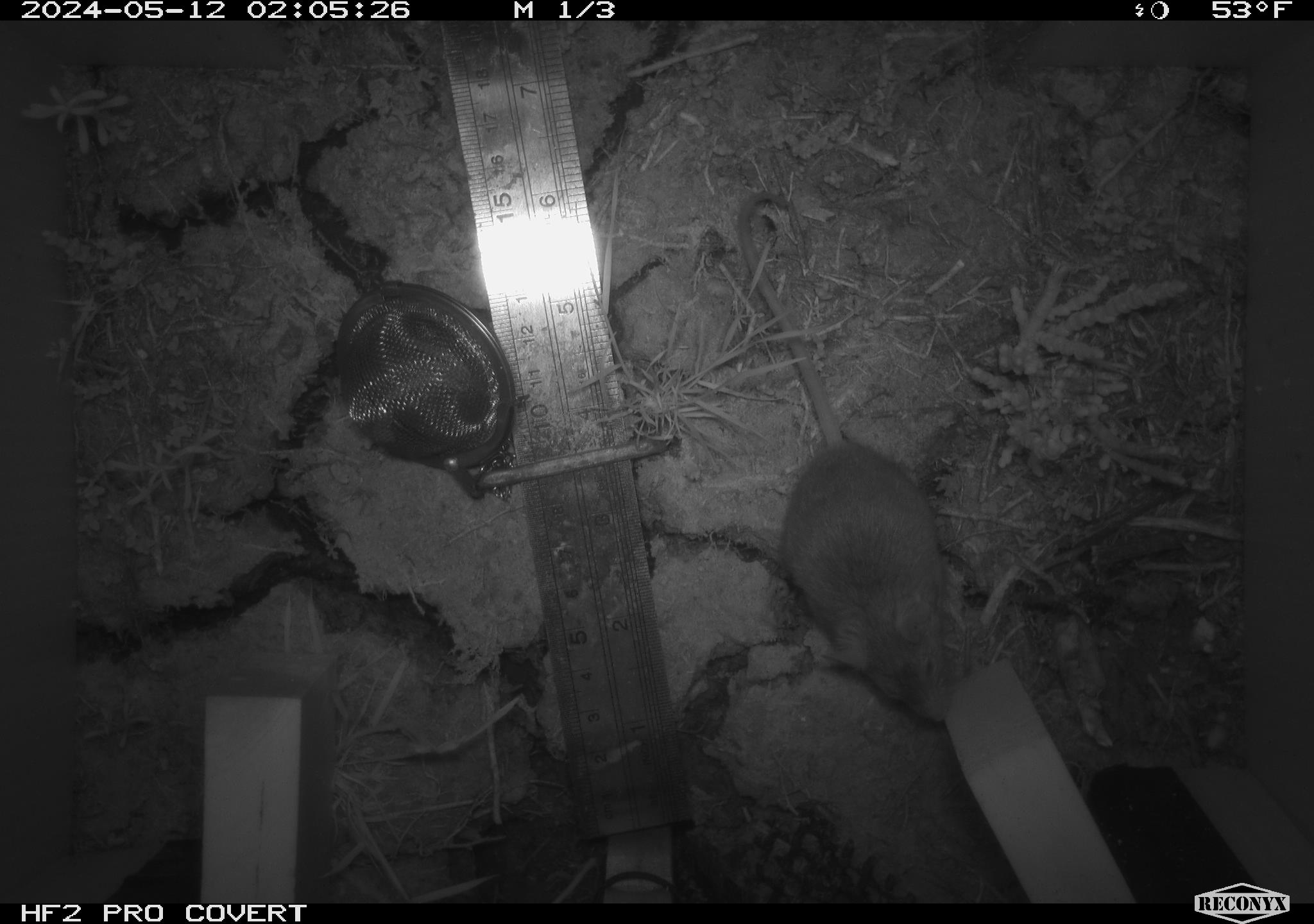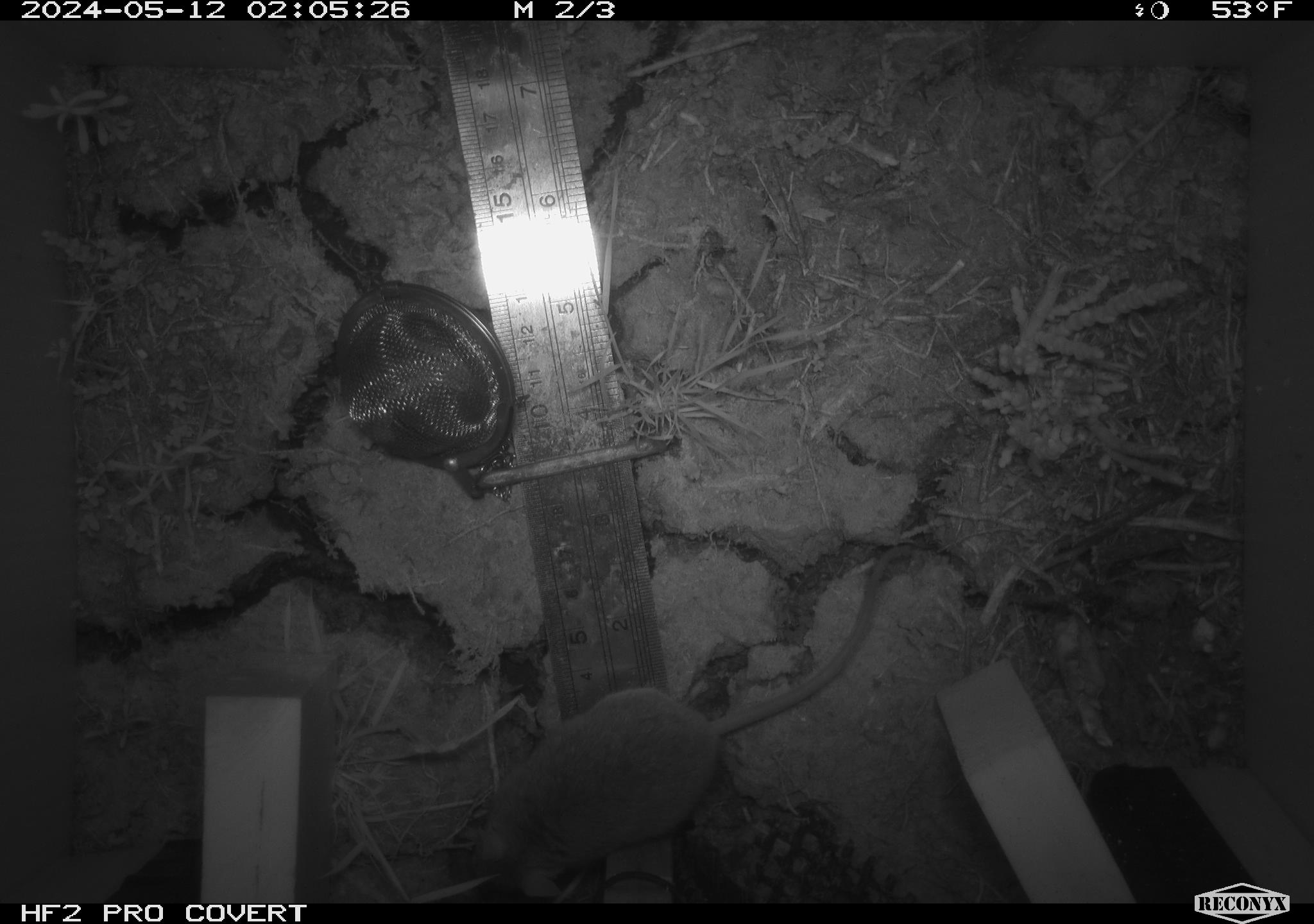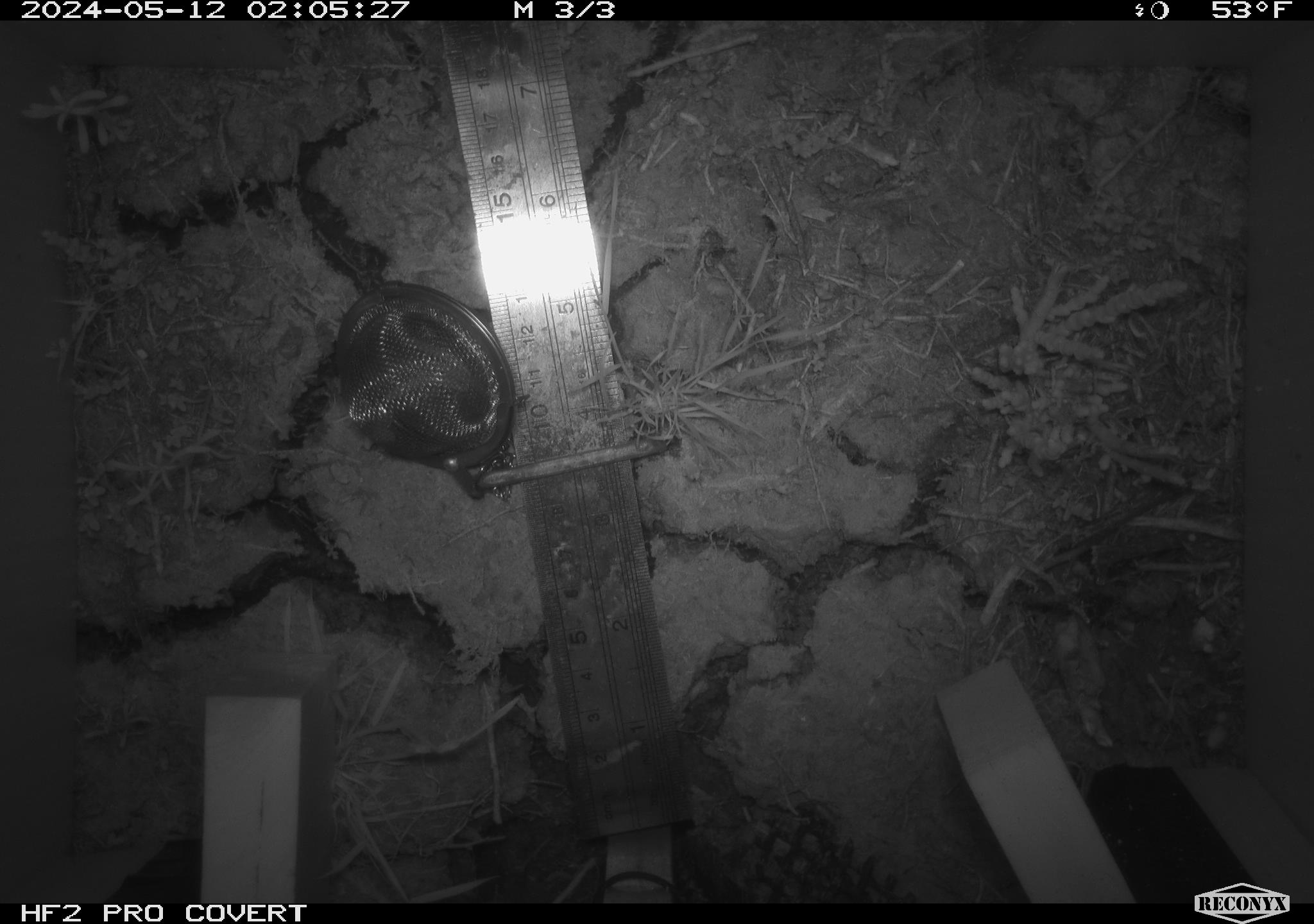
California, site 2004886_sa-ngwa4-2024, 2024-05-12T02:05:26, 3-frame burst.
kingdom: Animalia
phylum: Chordata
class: Mammalia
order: Rodentia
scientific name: Rodentia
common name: mouse species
Mouse species (Rodentia).